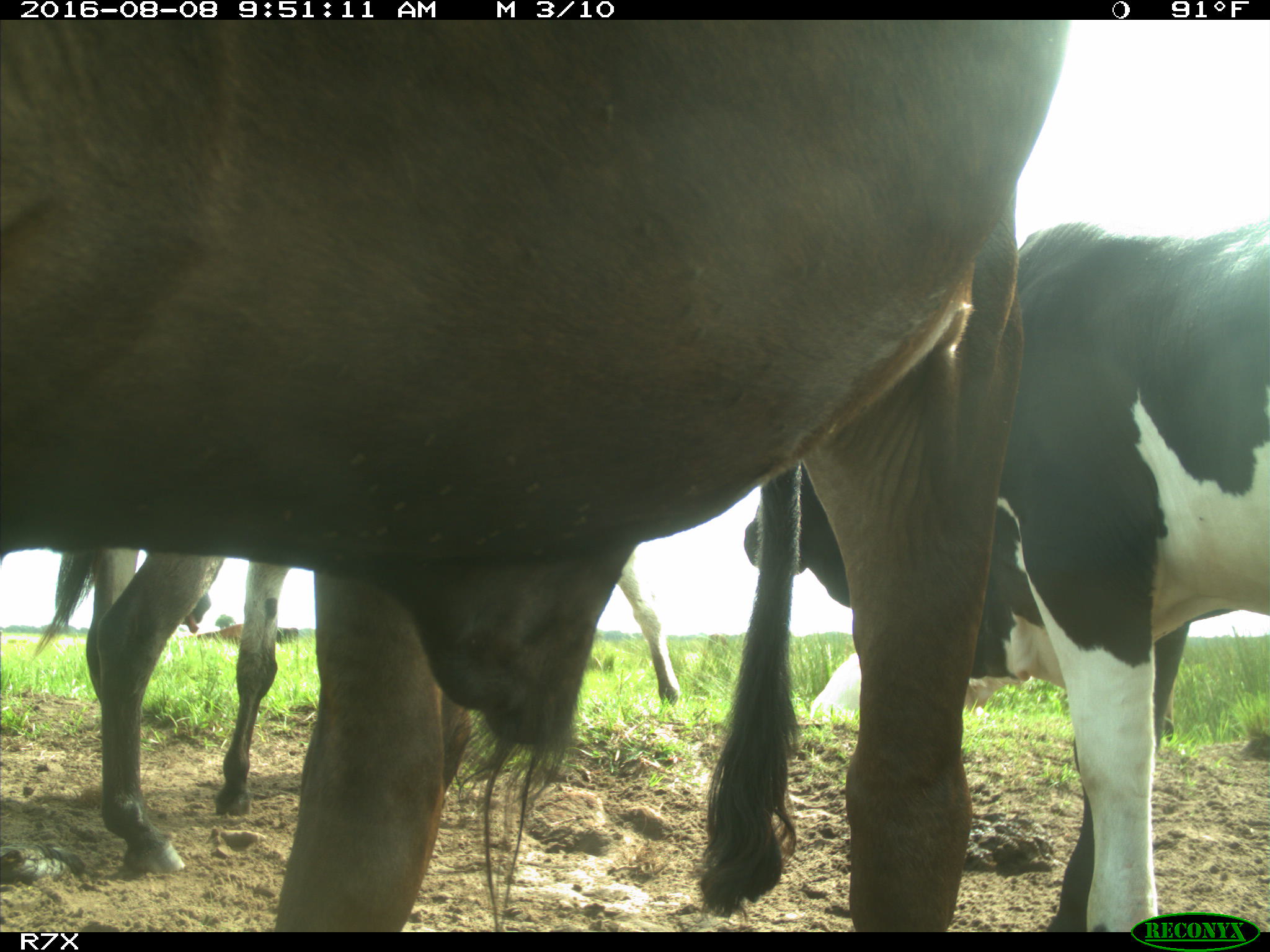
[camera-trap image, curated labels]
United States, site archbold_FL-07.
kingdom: Animalia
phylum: Chordata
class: Mammalia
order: Artiodactyla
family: Bovidae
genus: Bos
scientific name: Bos taurus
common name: domestic cow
Bos taurus (domestic cow).